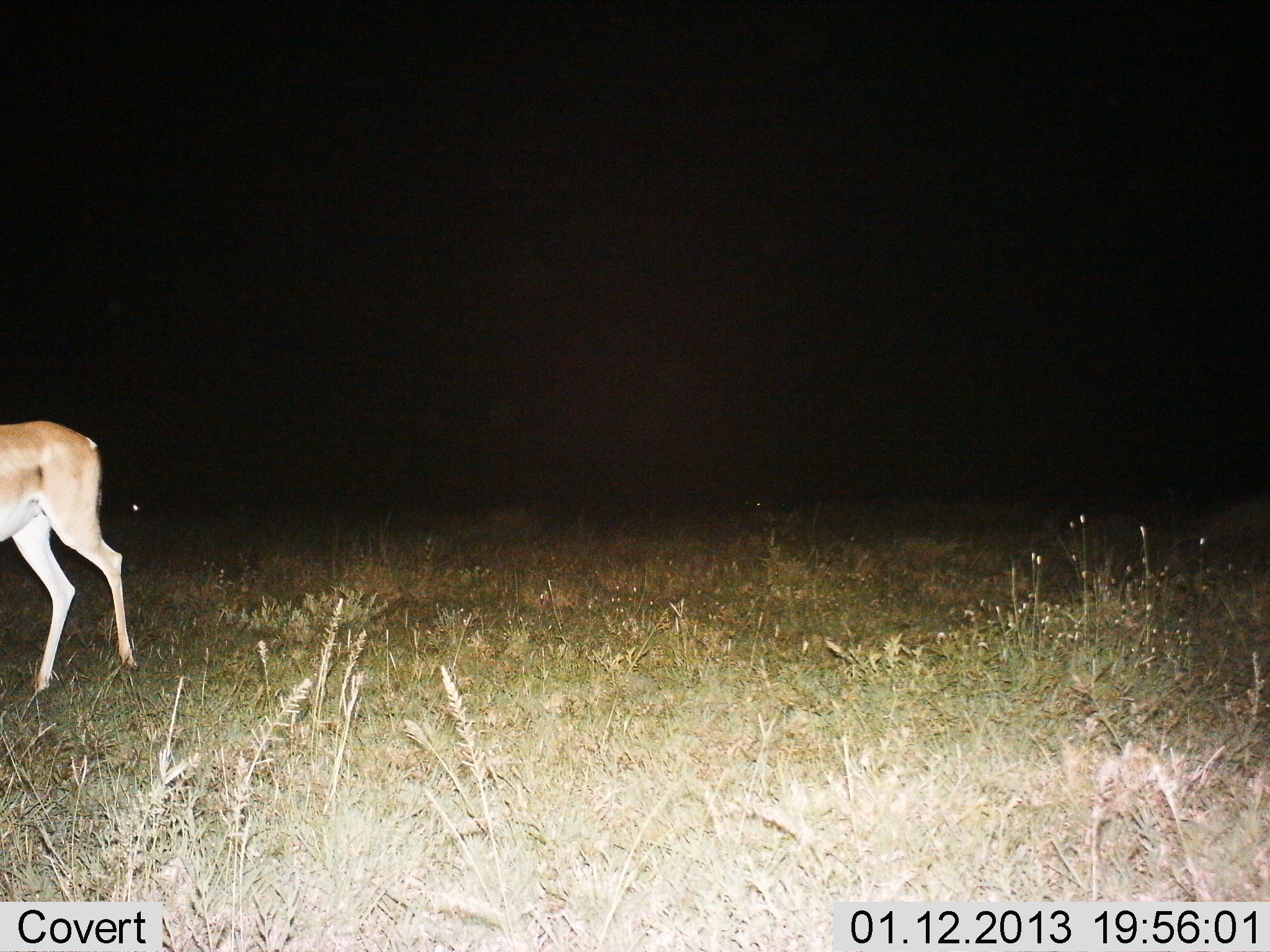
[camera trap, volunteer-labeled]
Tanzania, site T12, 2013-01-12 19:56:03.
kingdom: Animalia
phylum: Chordata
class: Mammalia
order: Artiodactyla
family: Bovidae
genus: Nanger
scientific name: Nanger granti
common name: grant's gazelle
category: gazellegrants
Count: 1.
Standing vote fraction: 20%.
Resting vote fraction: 0%.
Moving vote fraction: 80%.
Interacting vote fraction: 0%.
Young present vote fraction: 0%.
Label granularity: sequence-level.